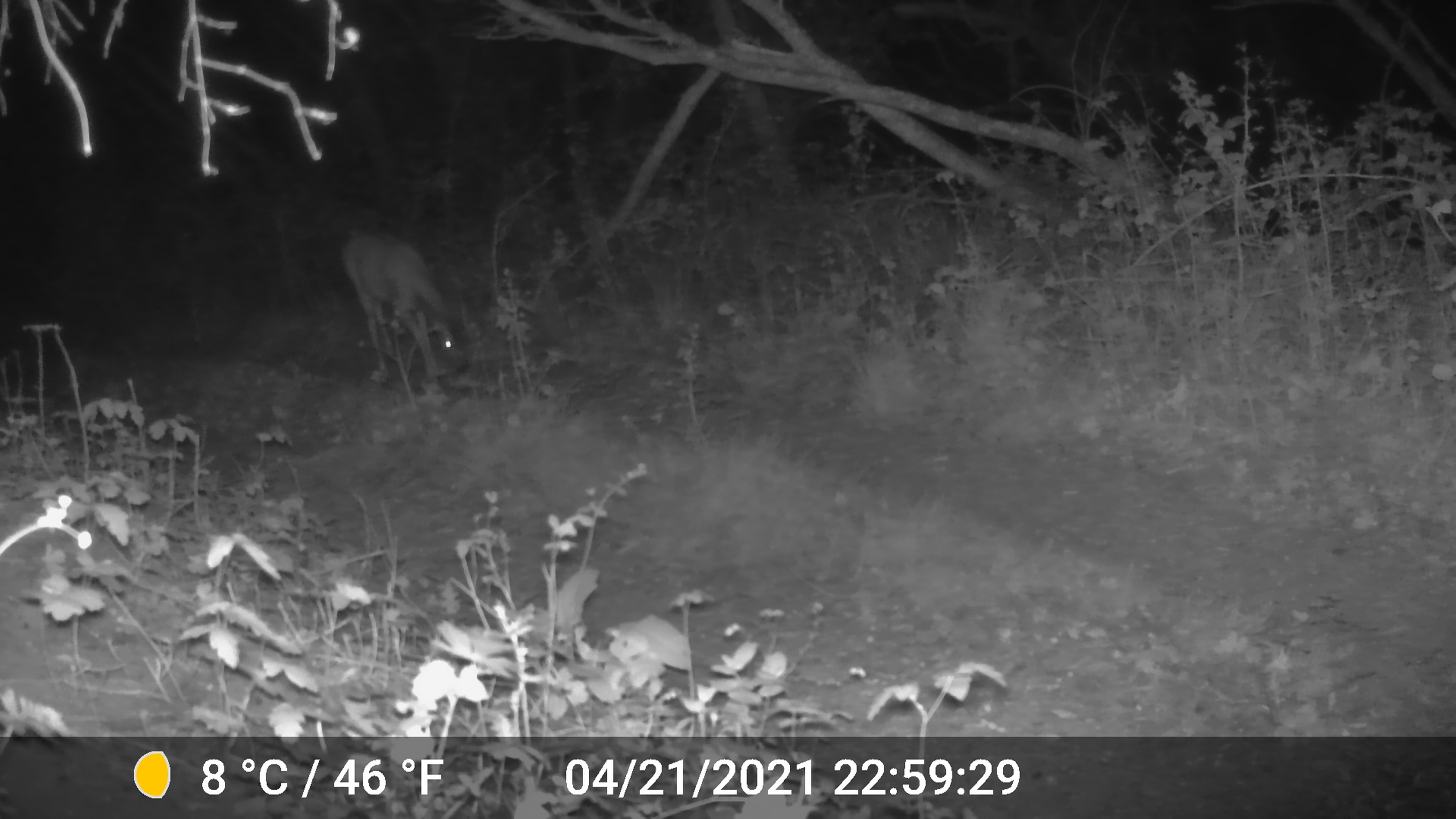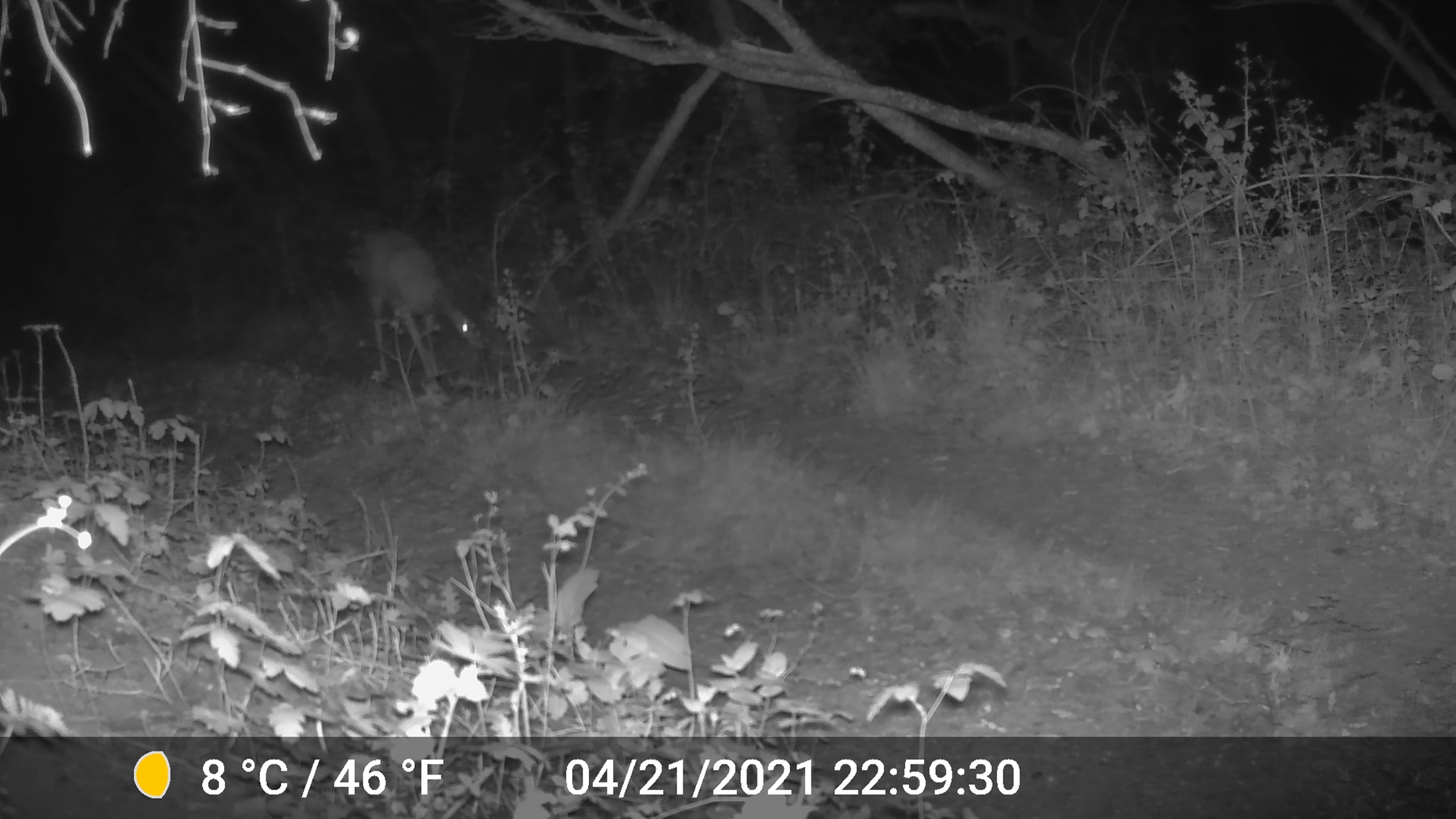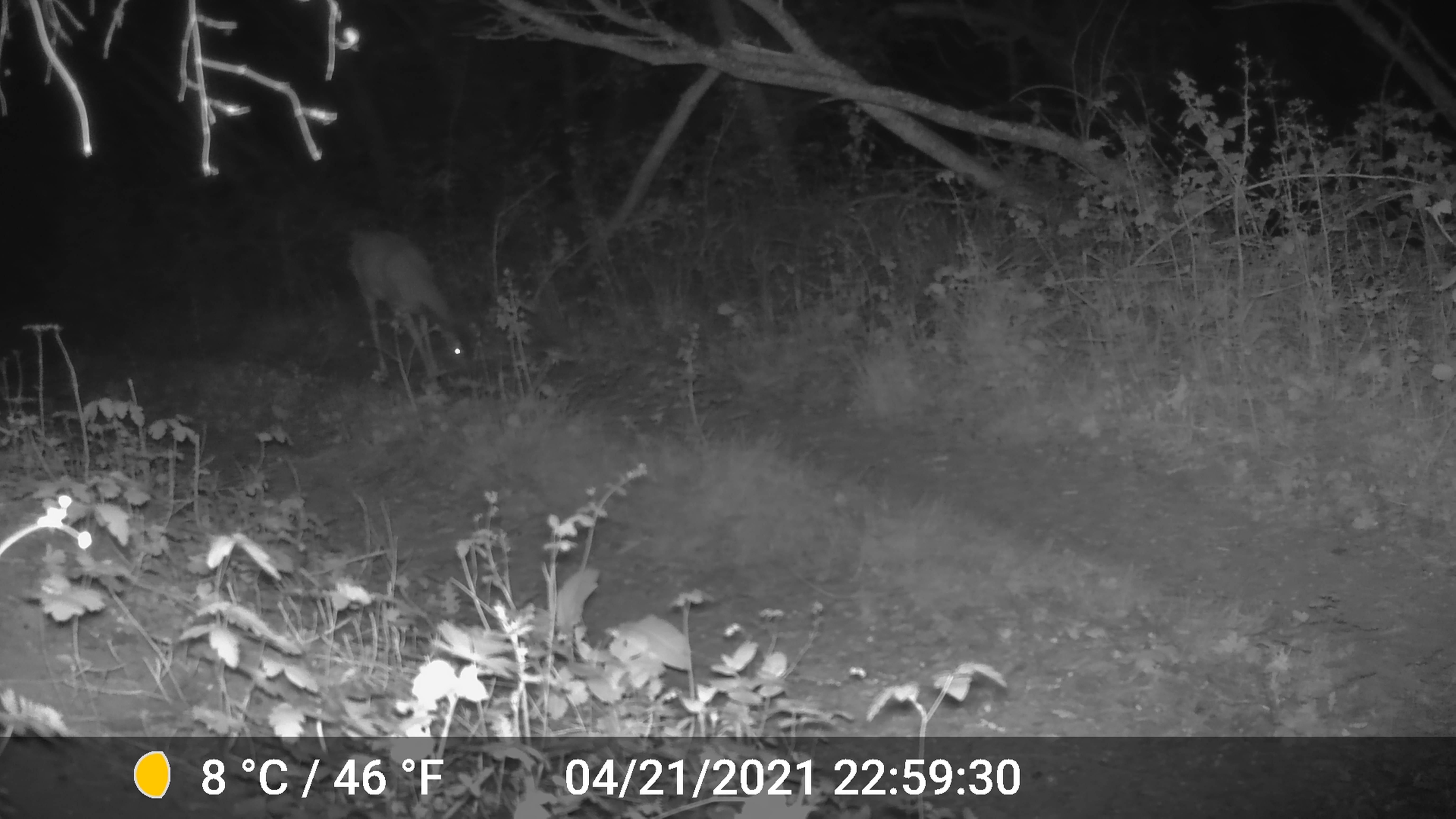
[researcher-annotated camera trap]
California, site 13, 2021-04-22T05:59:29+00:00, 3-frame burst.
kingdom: Animalia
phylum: Chordata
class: Mammalia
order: Artiodactyla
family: Cervidae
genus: Odocoileus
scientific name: Odocoileus hemionus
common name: mule deer